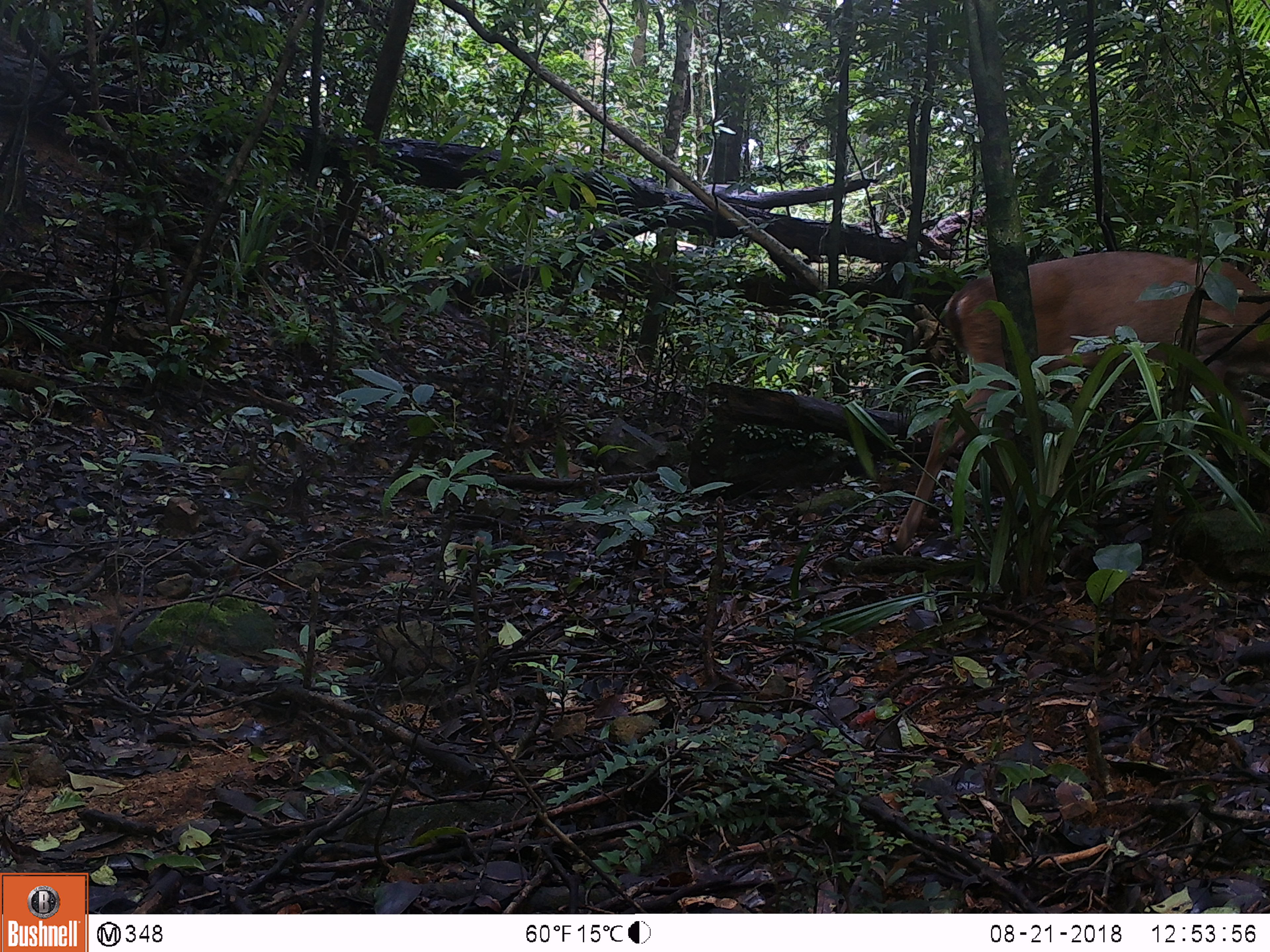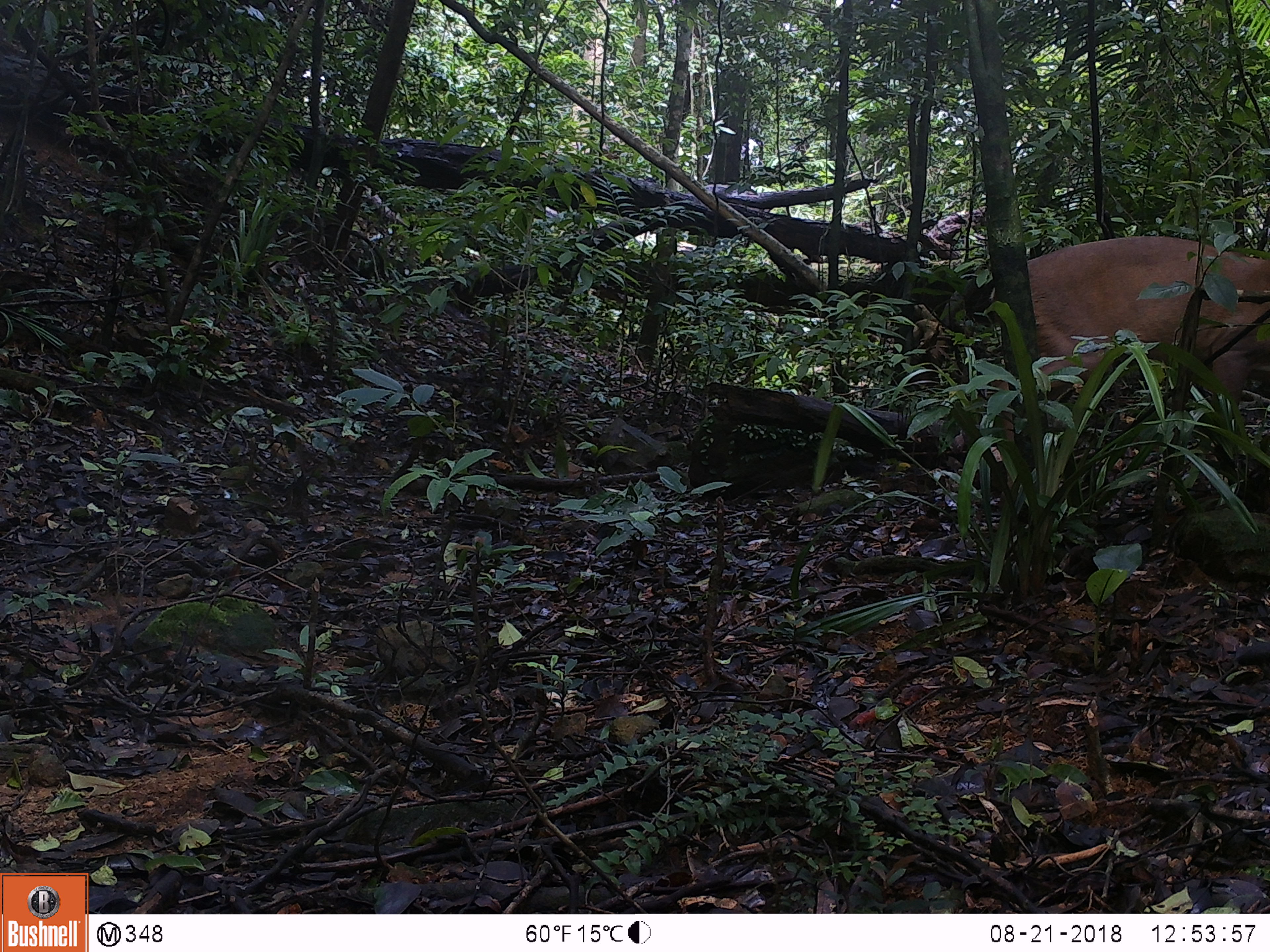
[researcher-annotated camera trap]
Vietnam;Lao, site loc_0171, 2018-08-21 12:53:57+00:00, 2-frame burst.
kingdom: Animalia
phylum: Chordata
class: Mammalia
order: Artiodactyla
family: Cervidae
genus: Muntiacus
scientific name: Muntiacus vuquangensis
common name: large-antlered muntjac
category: large antlered muntjac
Large antlered muntjac (large-antlered muntjac) (Muntiacus vuquangensis). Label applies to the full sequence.